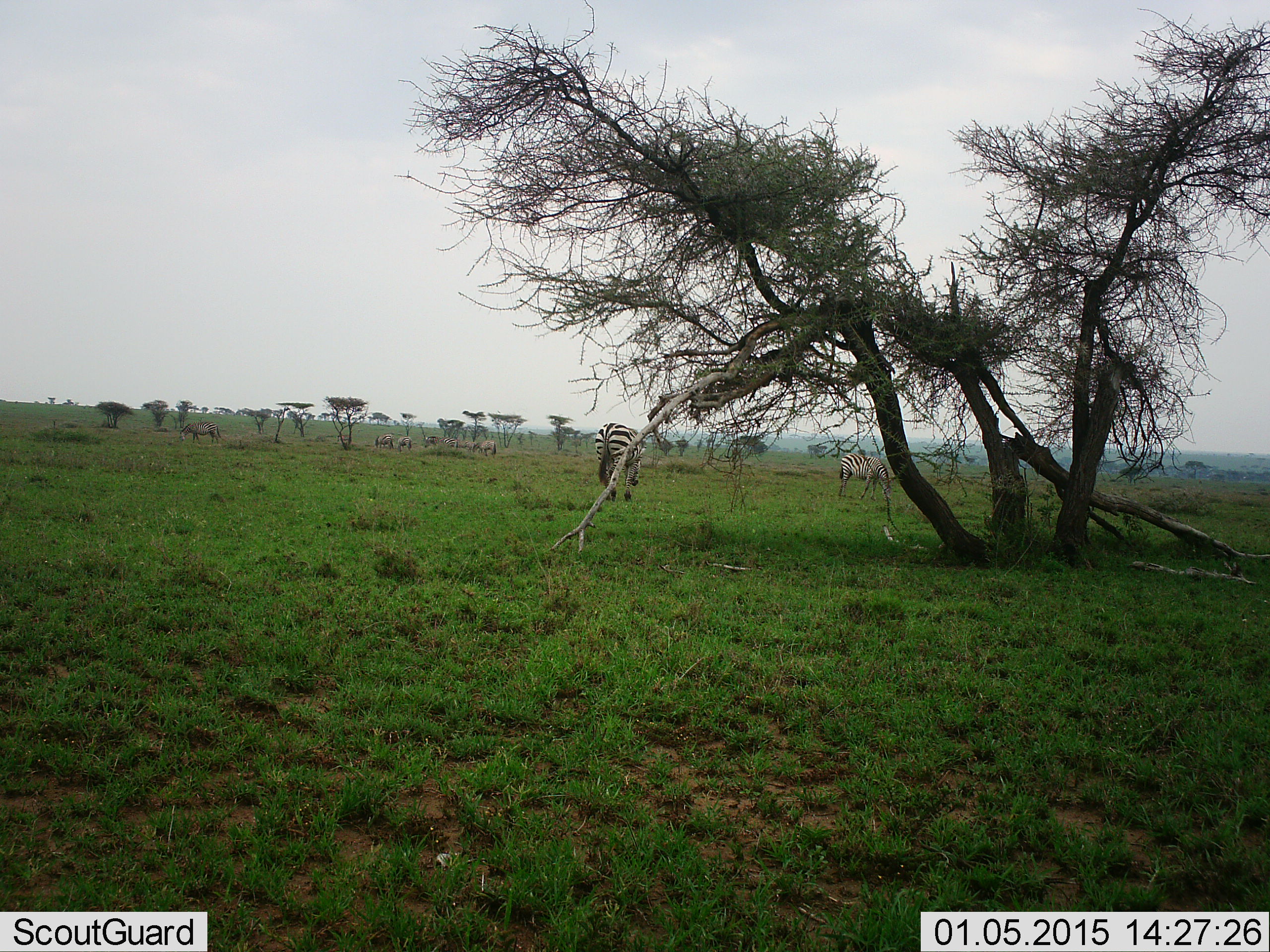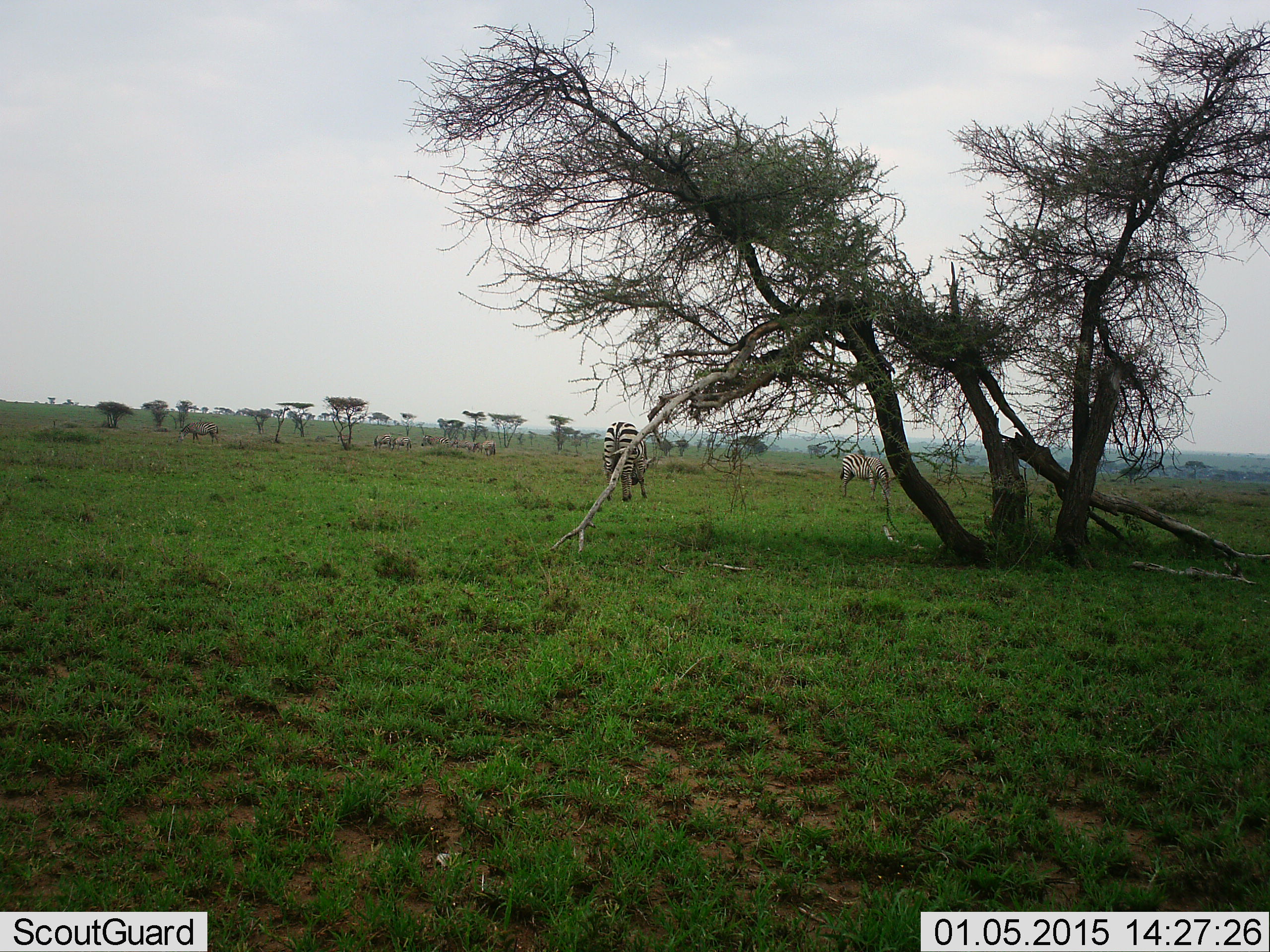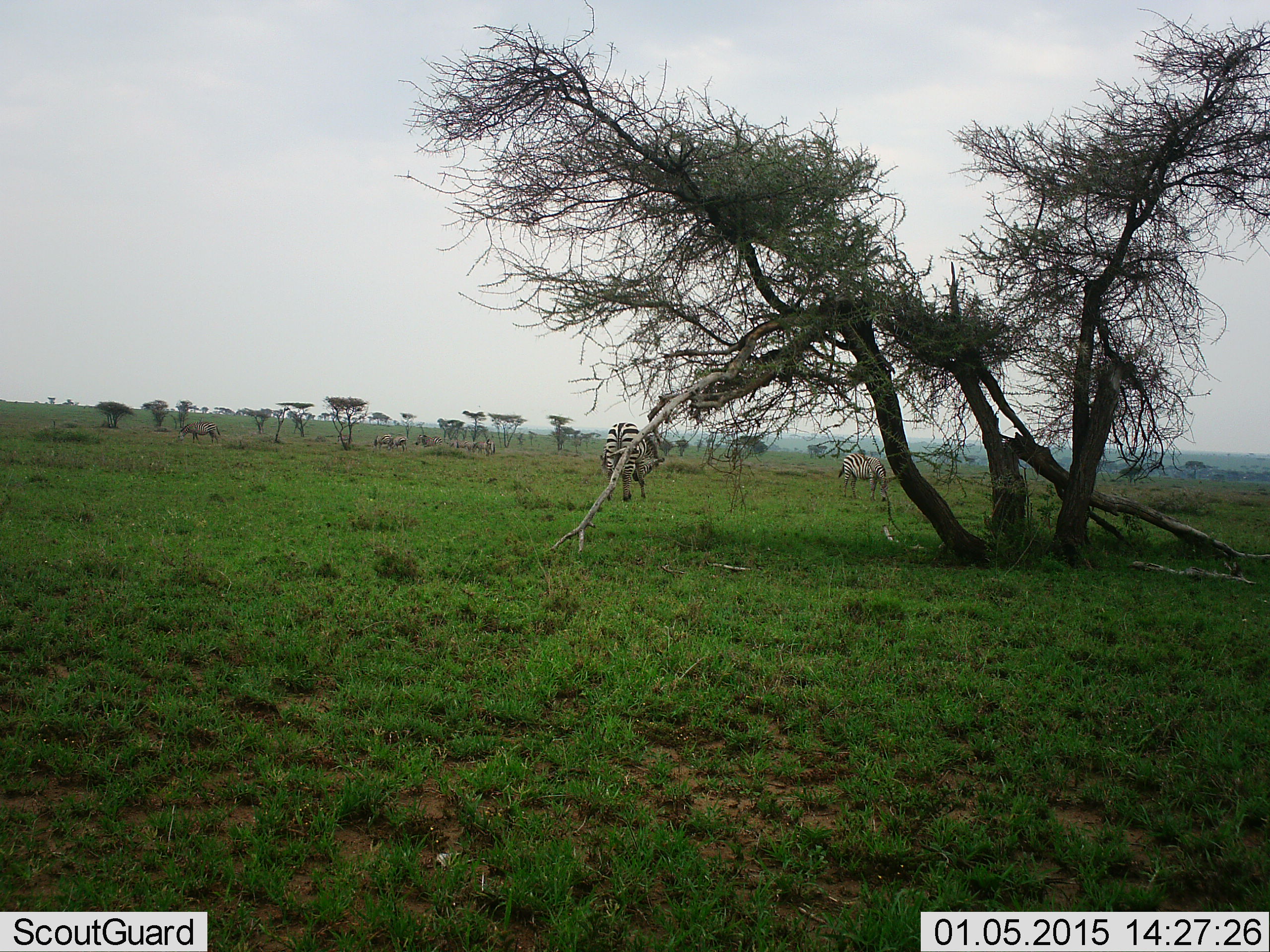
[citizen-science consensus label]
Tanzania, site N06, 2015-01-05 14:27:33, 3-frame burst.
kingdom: Animalia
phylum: Chordata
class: Mammalia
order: Perissodactyla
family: Equidae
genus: Equus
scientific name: Equus quagga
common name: plains zebra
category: zebra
Zebra (plains zebra) (Equus quagga), count 2. Behavior (volunteer vote fractions): standing 30%, resting 0%, moving 10%, interacting 0%. Young present (vote fraction): 0%. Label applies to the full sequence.